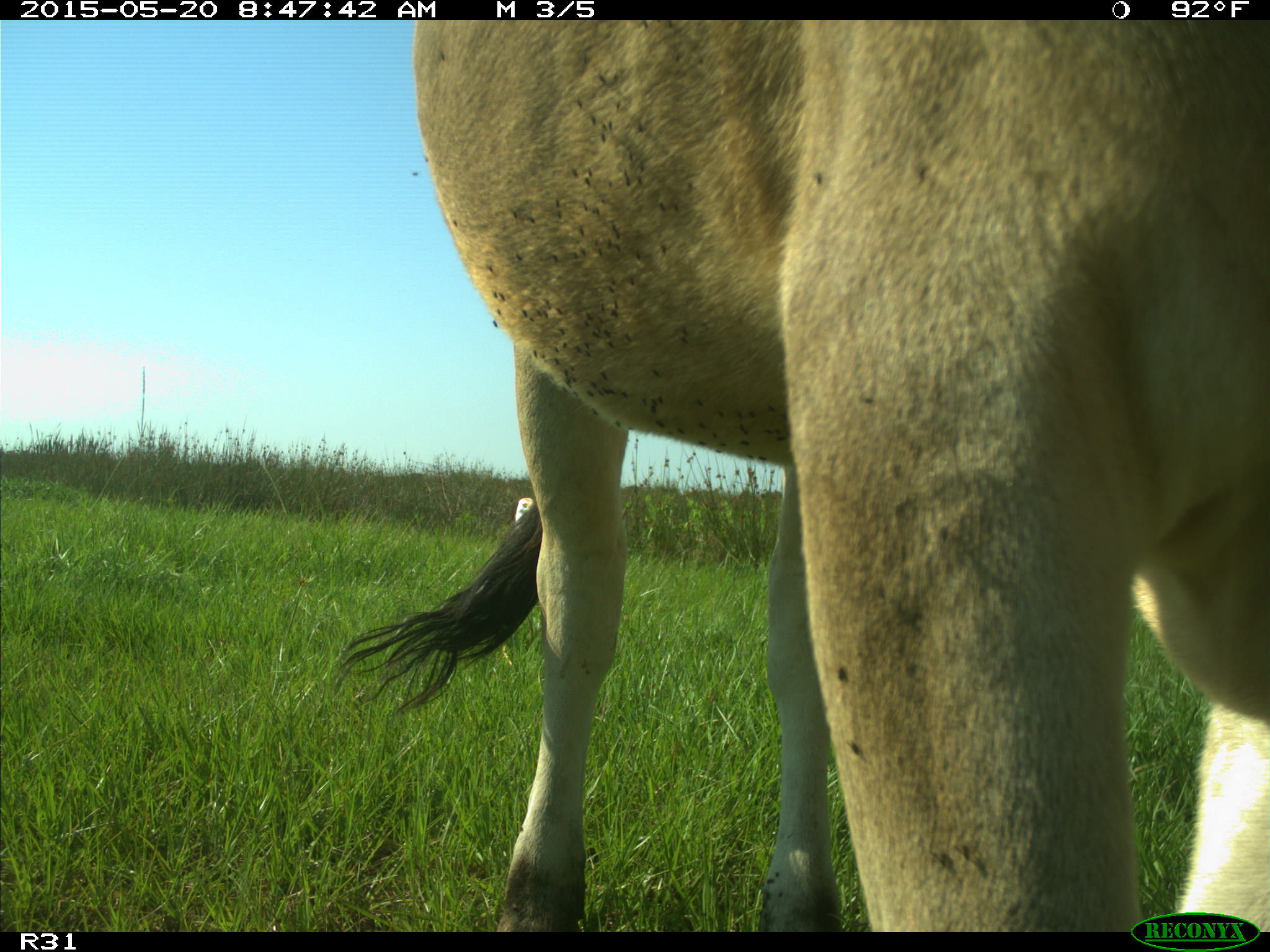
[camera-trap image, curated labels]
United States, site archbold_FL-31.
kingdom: Animalia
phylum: Chordata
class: Mammalia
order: Artiodactyla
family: Bovidae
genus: Bos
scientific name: Bos taurus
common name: domestic cow